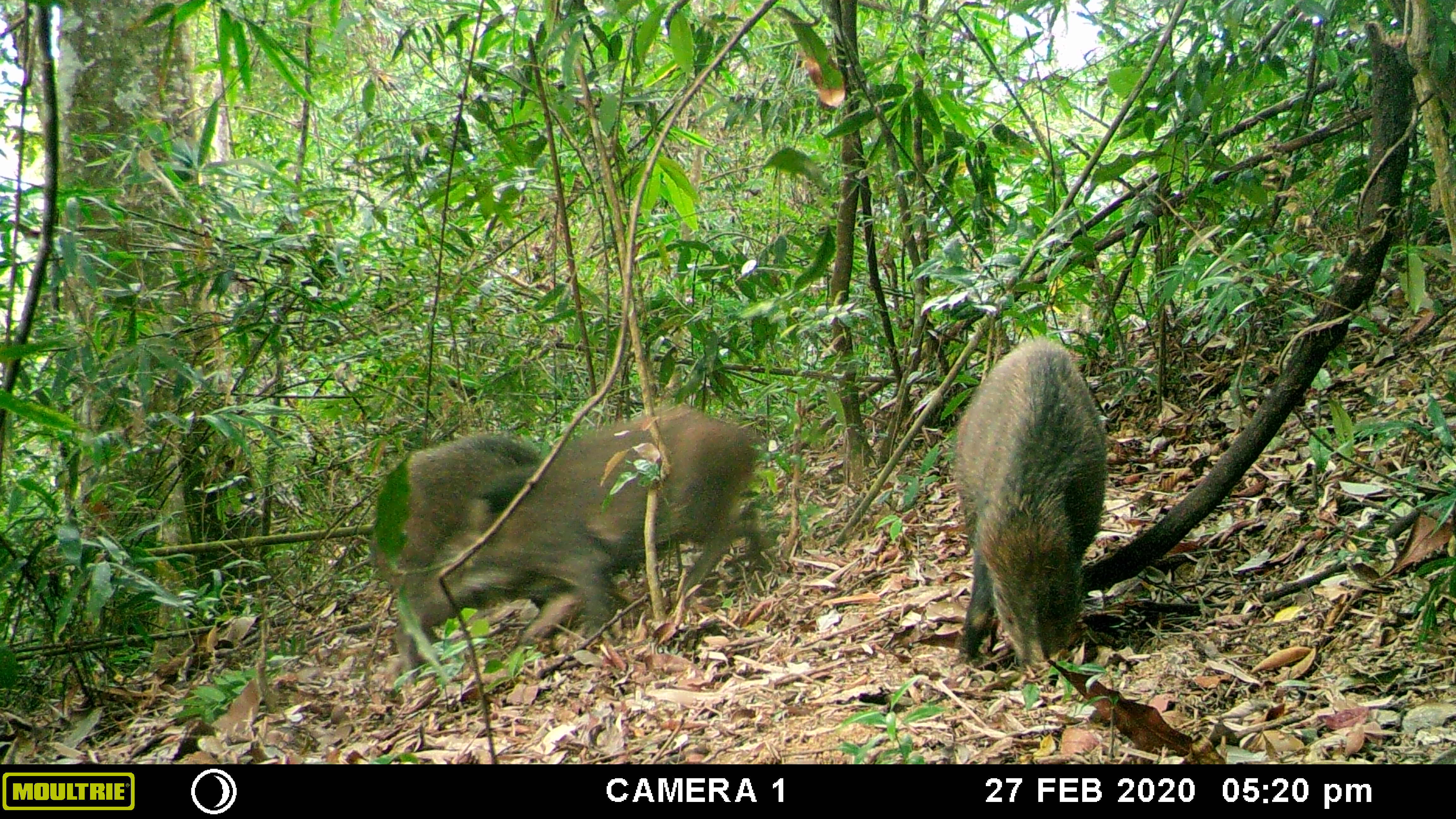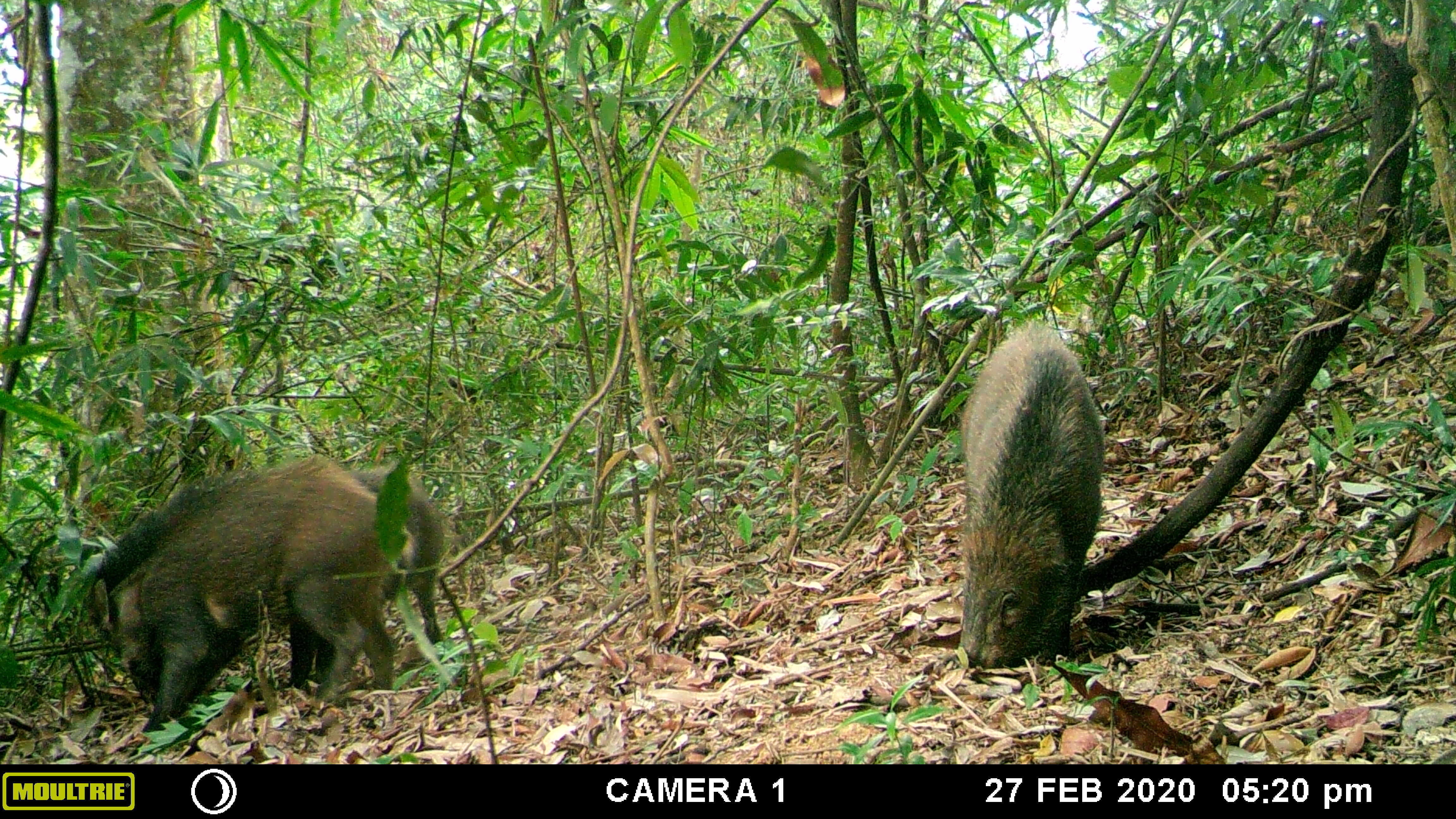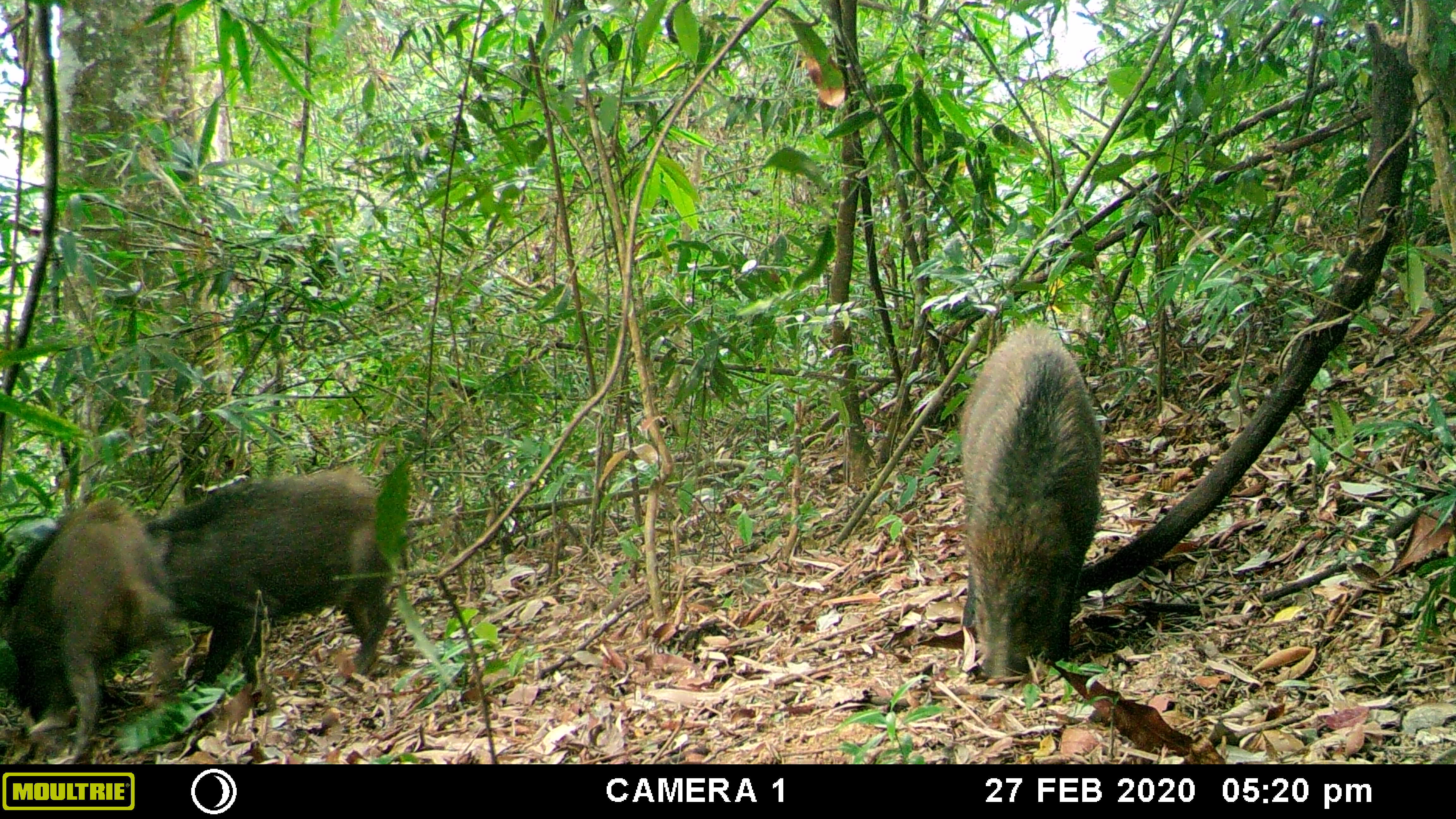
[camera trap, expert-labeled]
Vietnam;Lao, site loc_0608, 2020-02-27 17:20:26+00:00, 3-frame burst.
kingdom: Animalia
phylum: Chordata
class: Mammalia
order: Artiodactyla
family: Suidae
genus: Sus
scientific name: Sus scrofa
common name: eurasian wild pig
Eurasian wild pig (Sus scrofa). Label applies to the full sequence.